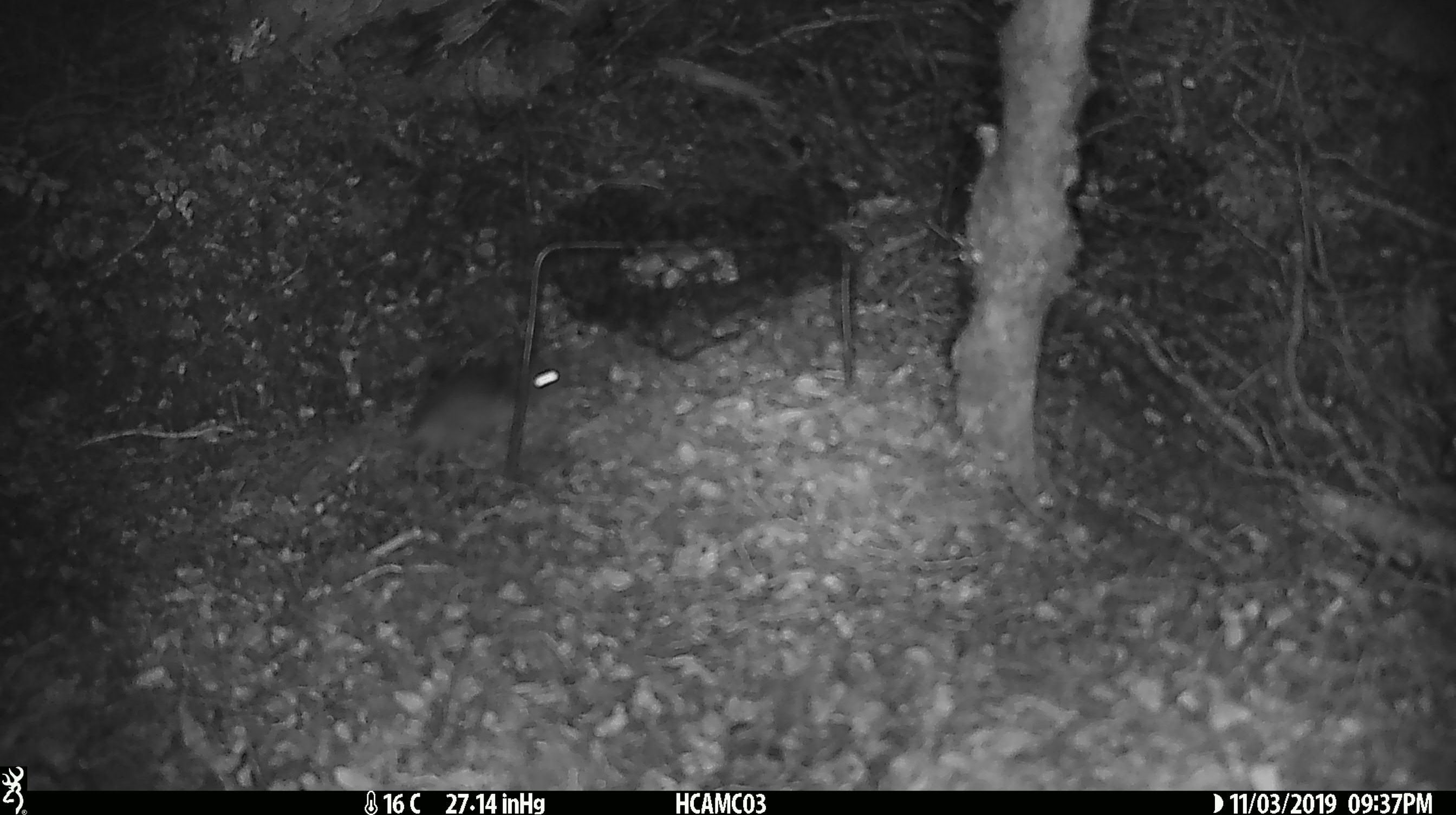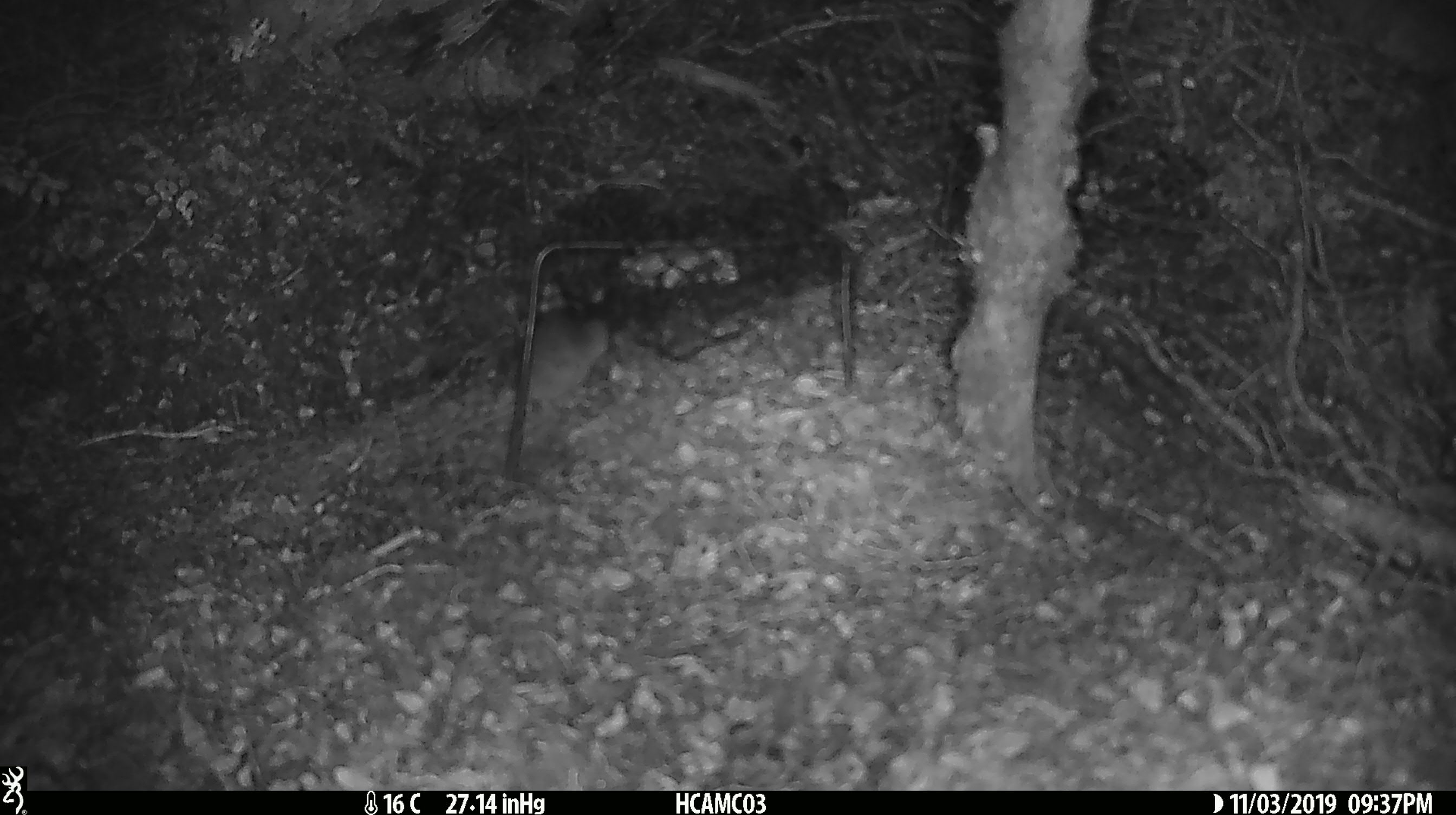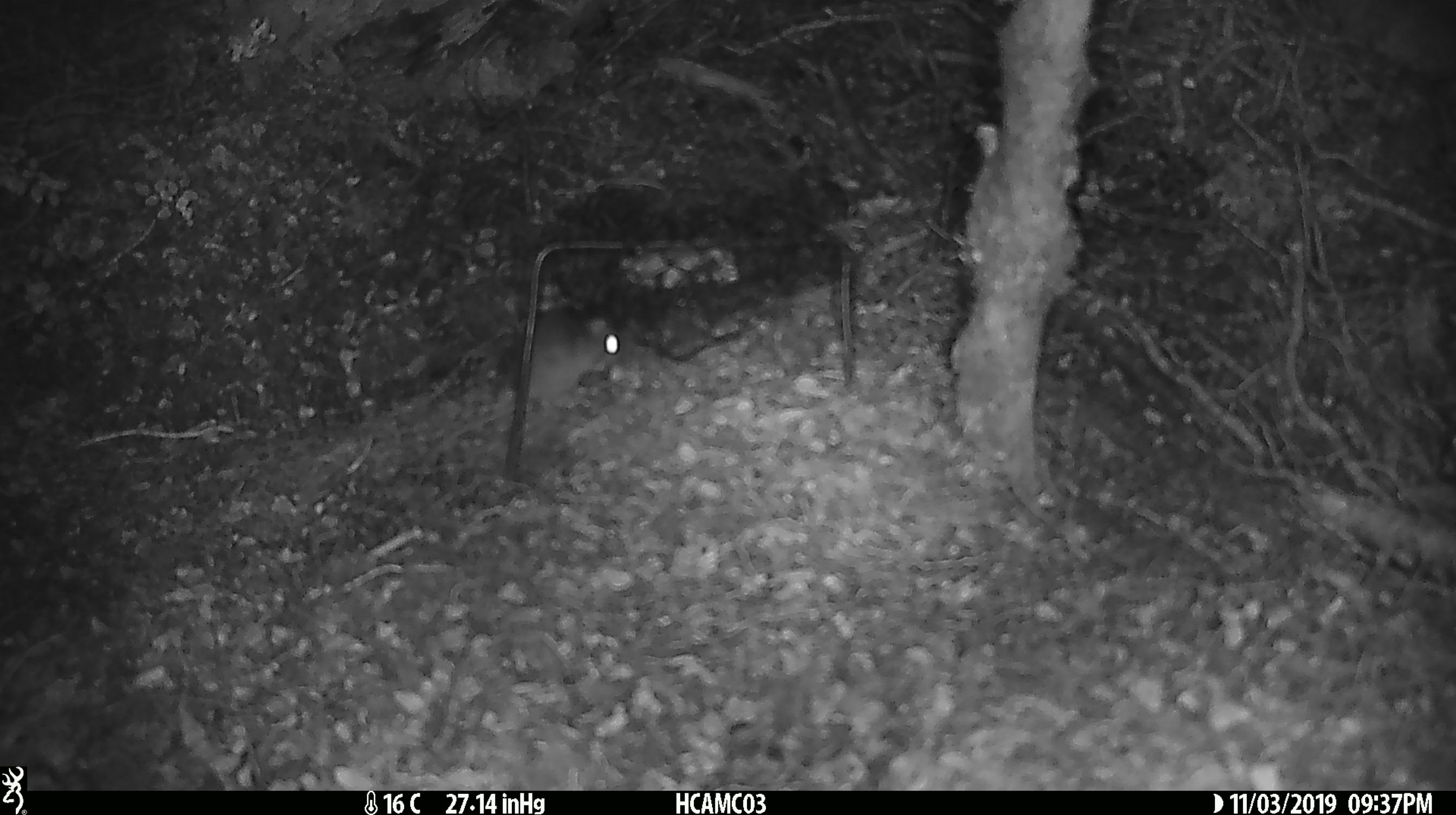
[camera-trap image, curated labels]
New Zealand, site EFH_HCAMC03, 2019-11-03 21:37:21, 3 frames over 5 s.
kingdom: Animalia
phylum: Chordata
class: Mammalia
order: Rodentia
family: Muridae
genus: Mus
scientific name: Mus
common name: mouse